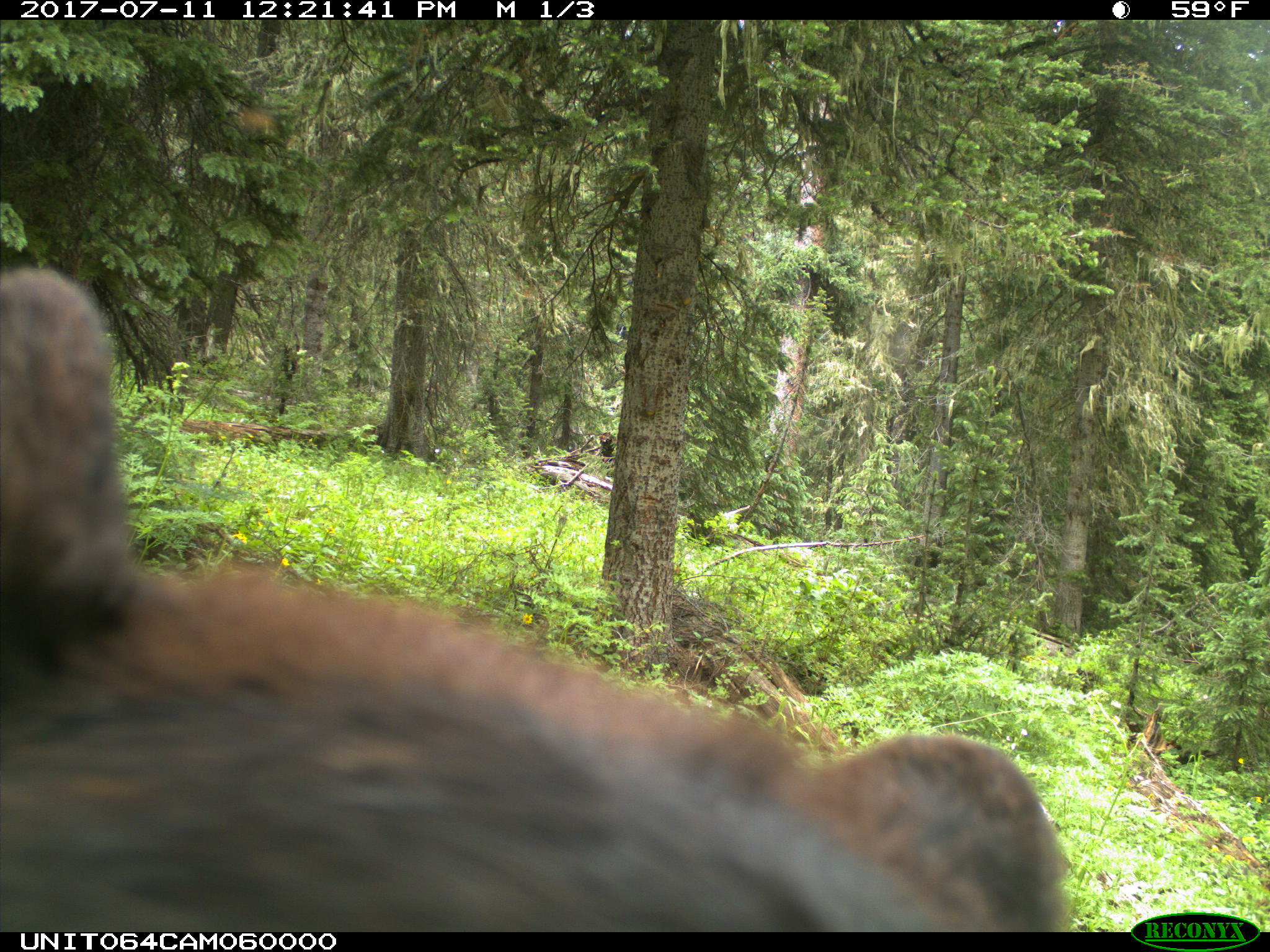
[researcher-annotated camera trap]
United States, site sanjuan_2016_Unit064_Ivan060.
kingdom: Animalia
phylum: Chordata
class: Mammalia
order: Carnivora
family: Ursidae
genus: Ursus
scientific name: Ursus americanus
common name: american black bear